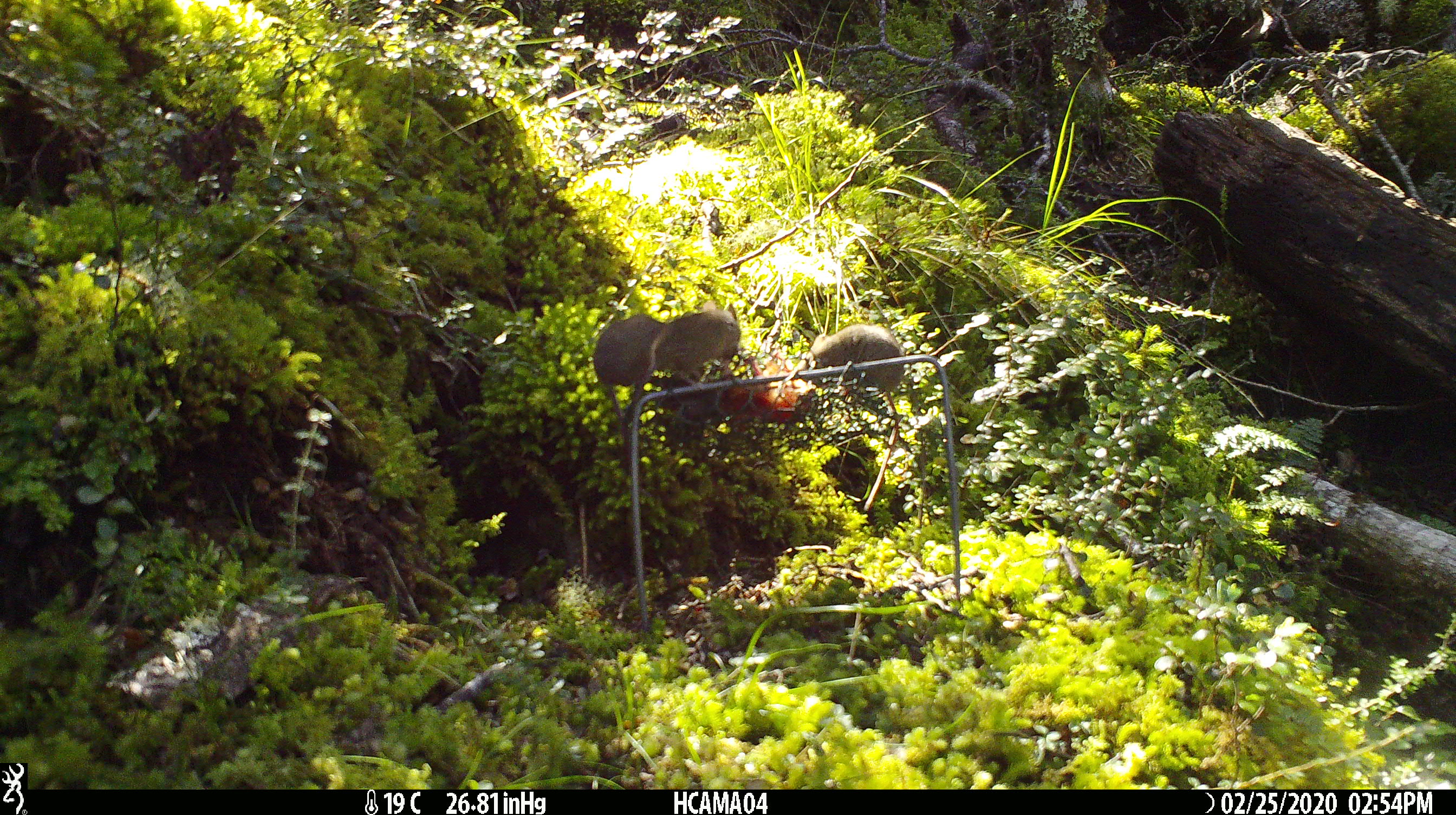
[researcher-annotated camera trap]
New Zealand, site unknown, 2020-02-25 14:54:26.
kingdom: Animalia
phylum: Chordata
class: Mammalia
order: Rodentia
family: Muridae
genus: Mus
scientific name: Mus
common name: mouse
Mouse (Mus).